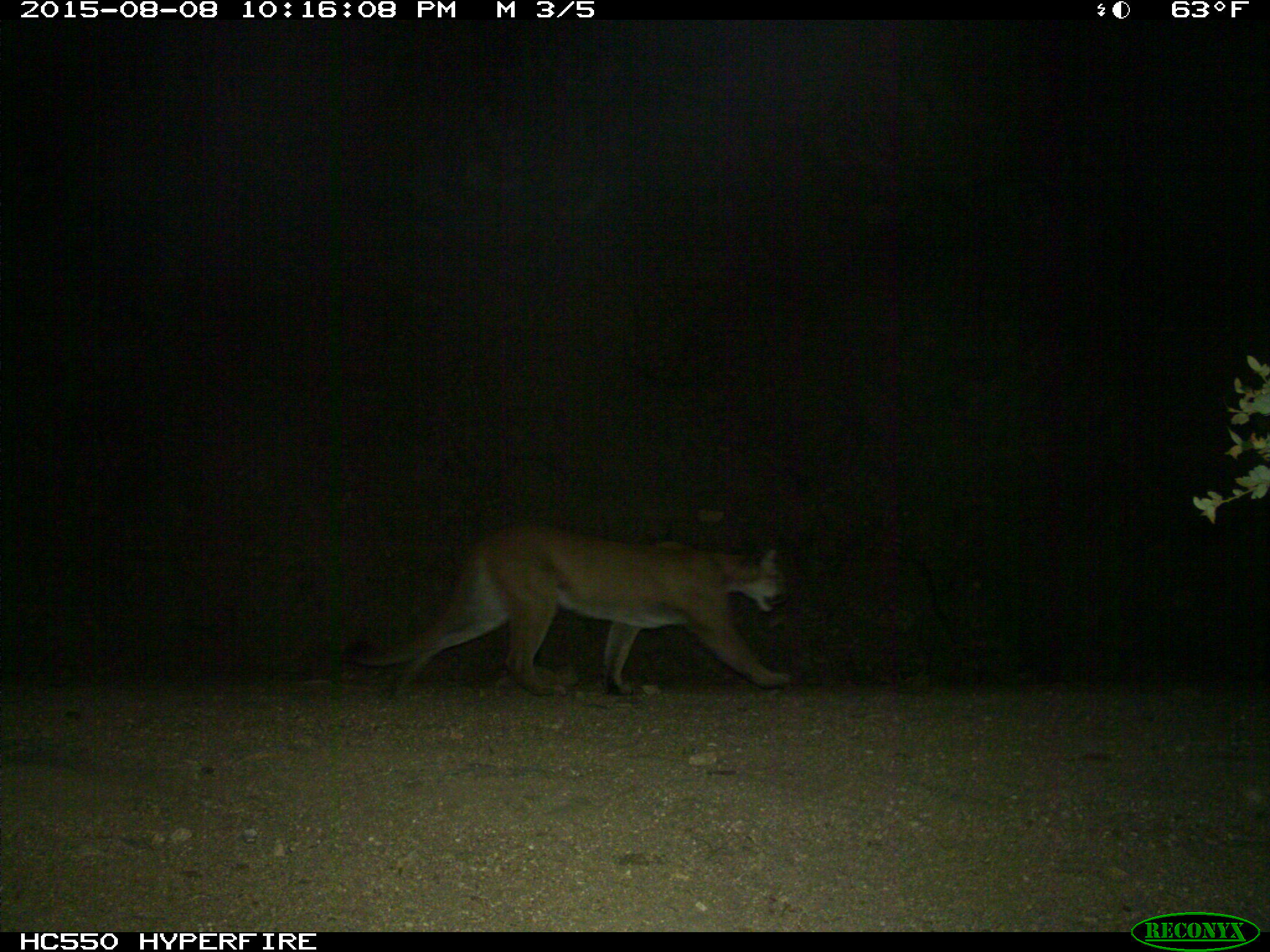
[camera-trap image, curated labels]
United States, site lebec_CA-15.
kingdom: Animalia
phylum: Chordata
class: Mammalia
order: Carnivora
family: Felidae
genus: Puma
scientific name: Puma concolor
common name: mountain lion